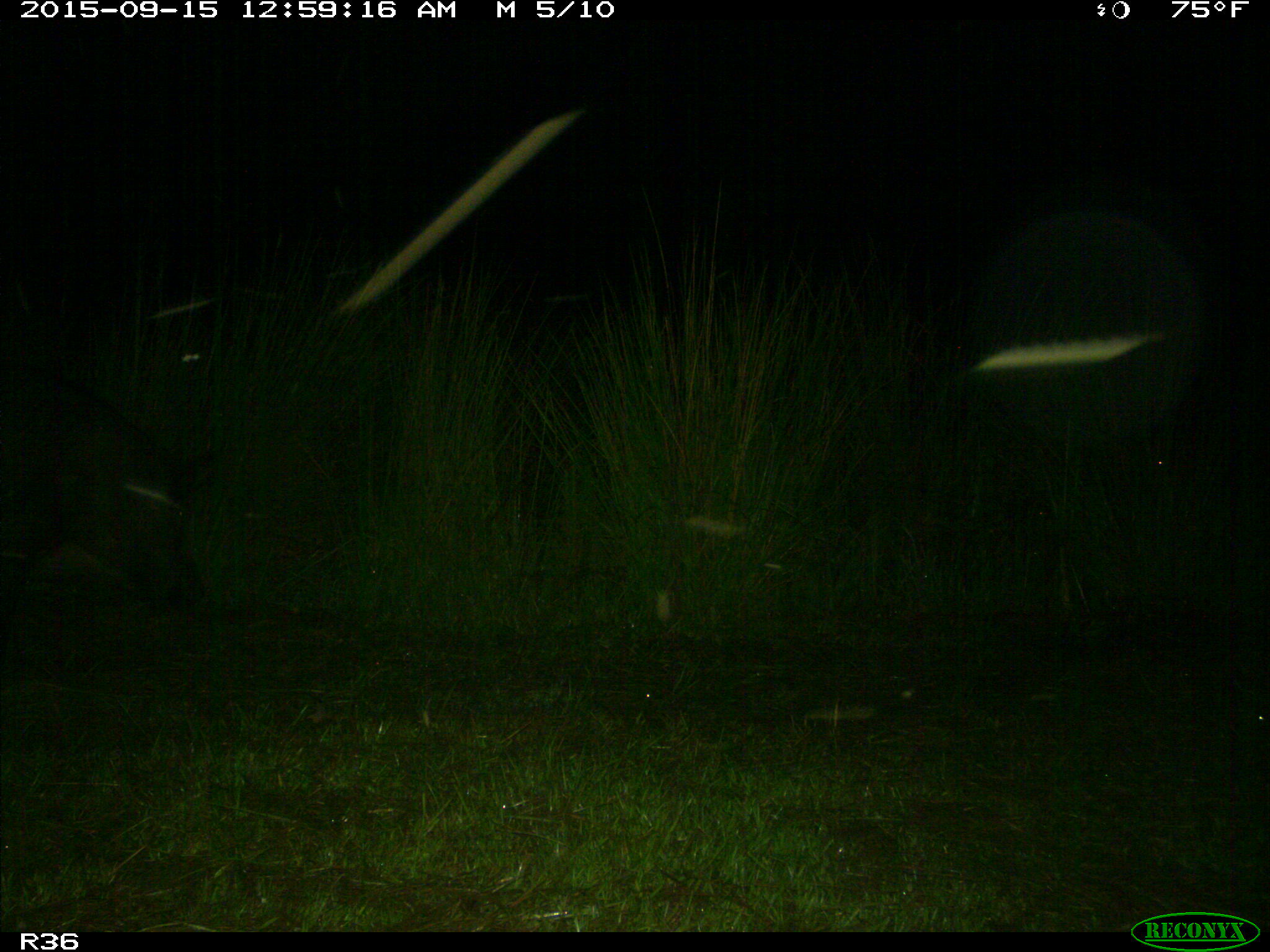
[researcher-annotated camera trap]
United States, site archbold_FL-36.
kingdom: Animalia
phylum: Chordata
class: Mammalia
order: Artiodactyla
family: Suidae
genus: Sus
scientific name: Sus scrofa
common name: wild boar